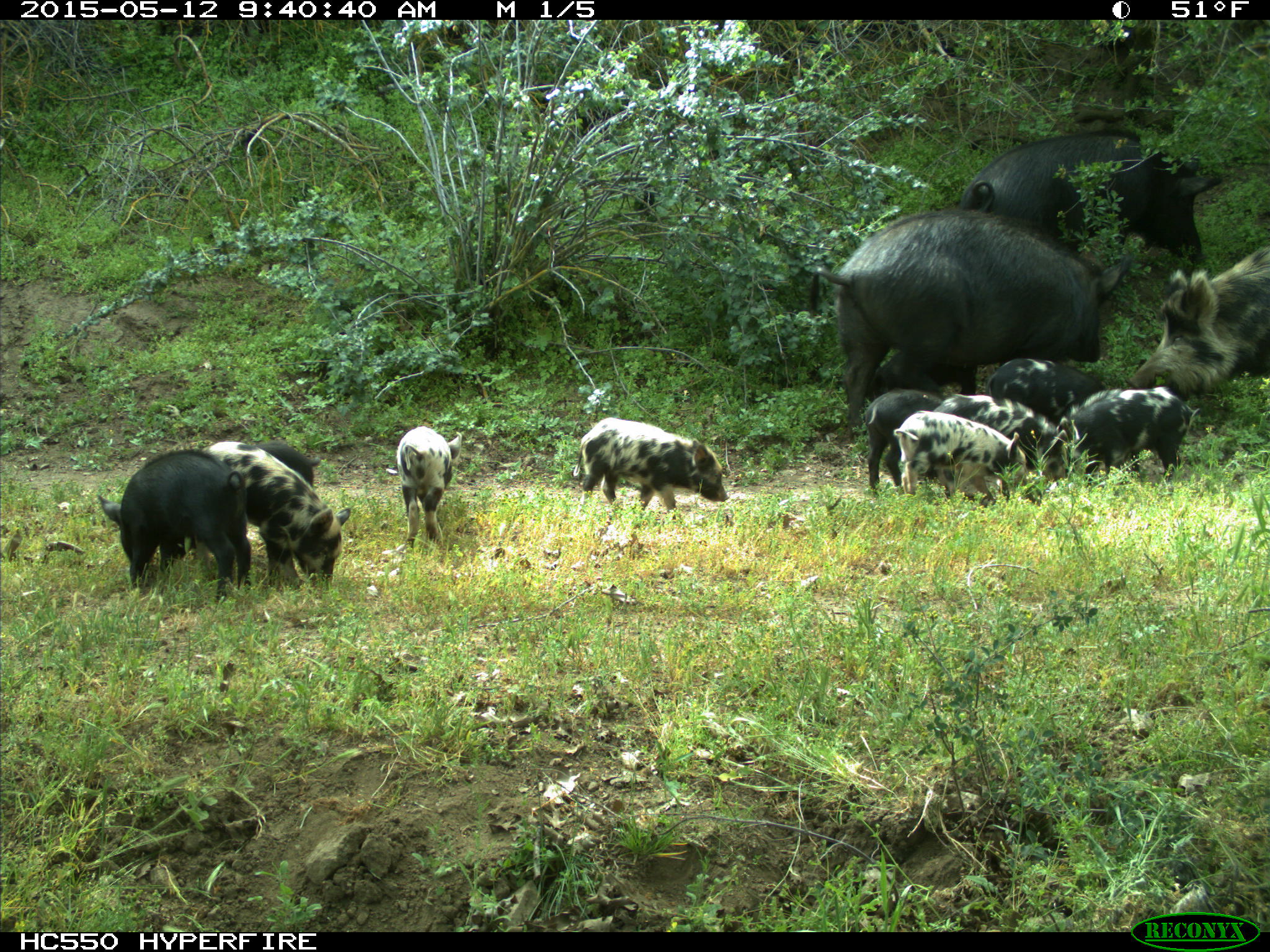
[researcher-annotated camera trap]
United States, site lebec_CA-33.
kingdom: Animalia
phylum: Chordata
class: Mammalia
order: Artiodactyla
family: Suidae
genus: Sus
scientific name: Sus scrofa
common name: wild boar